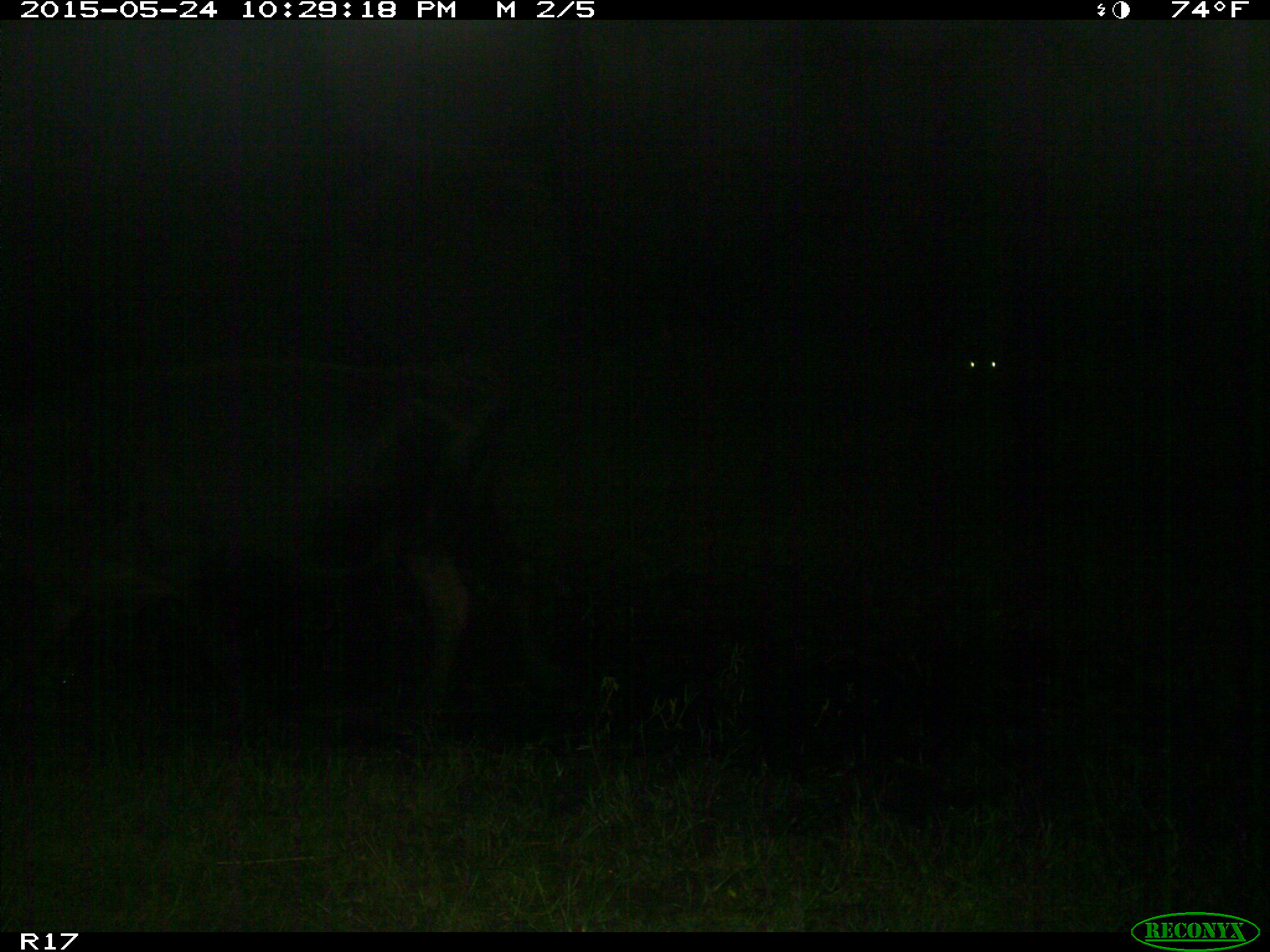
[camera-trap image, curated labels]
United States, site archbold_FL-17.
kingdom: Animalia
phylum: Chordata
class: Mammalia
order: Artiodactyla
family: Bovidae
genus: Bos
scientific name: Bos taurus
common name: domestic cow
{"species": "Bos taurus (domestic cow)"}